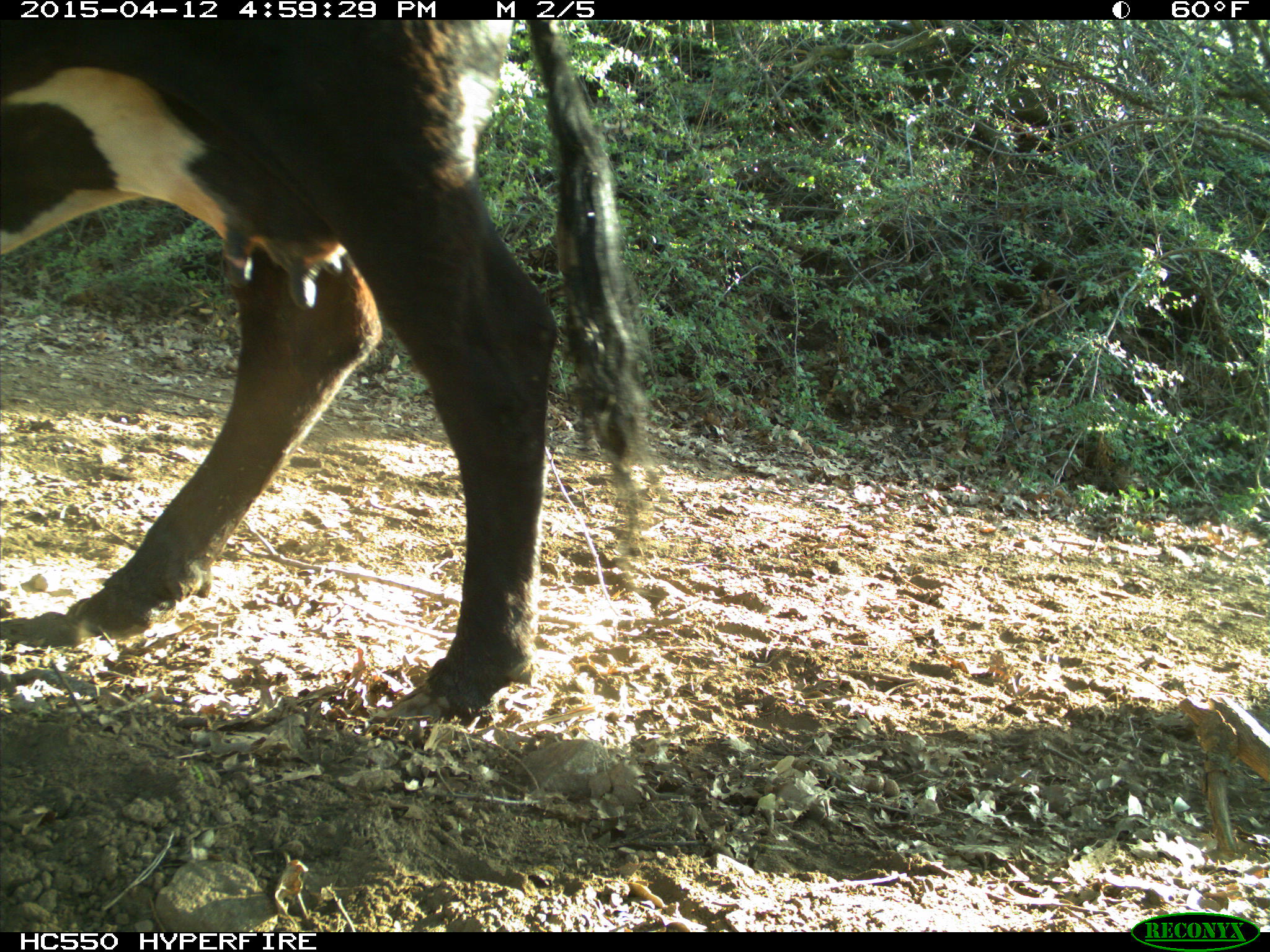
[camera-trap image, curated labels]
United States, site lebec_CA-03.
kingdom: Animalia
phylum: Chordata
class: Mammalia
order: Artiodactyla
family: Bovidae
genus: Bos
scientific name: Bos taurus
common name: domestic cow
Bos taurus (domestic cow).